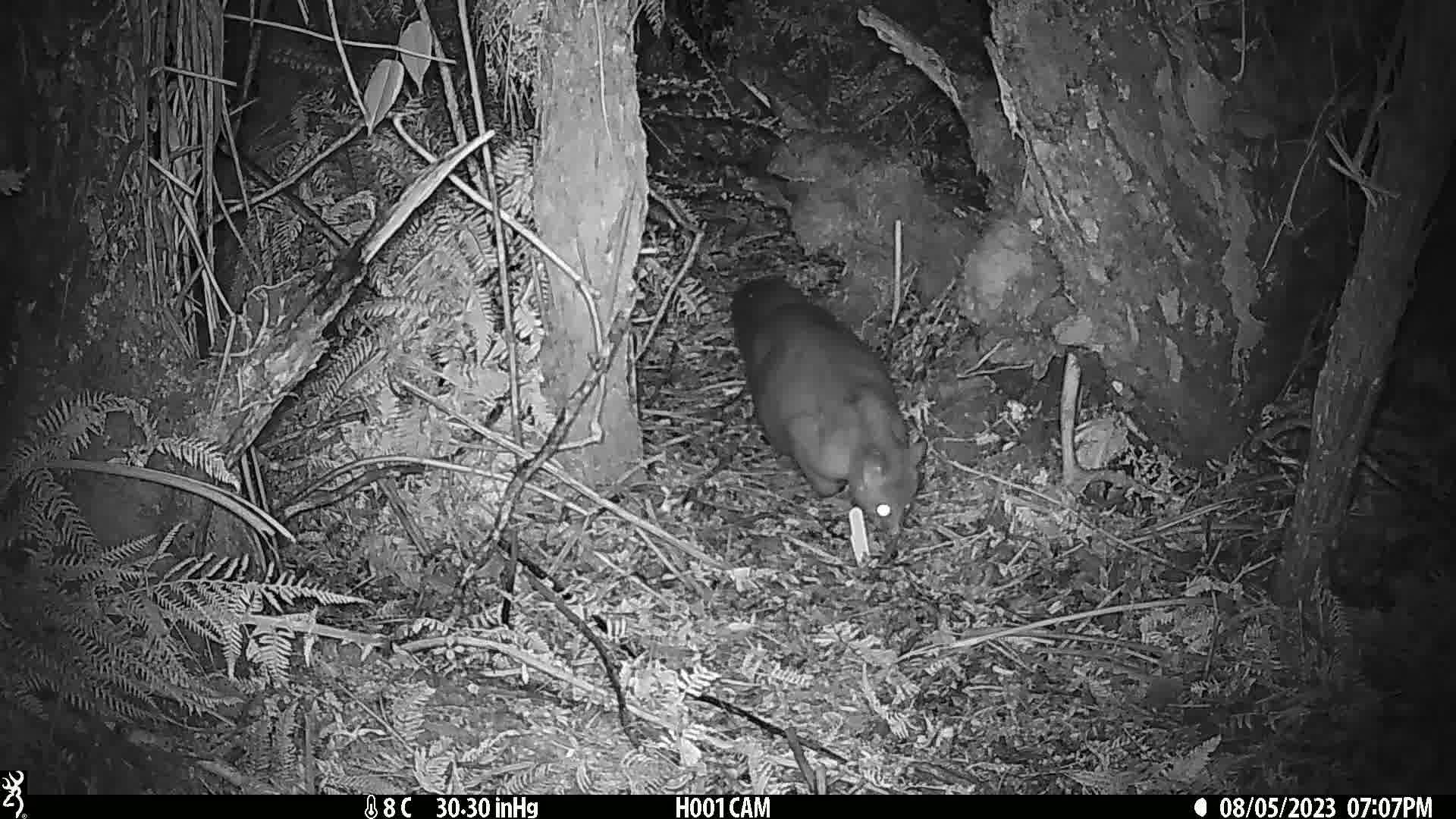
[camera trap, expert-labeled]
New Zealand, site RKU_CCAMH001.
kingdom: Animalia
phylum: Chordata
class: Mammalia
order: Diprotodontia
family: Phalangeridae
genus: Trichosurus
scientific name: Trichosurus vulpecula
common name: common brushtail possum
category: possum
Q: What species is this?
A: Possum (common brushtail possum) (Trichosurus vulpecula).